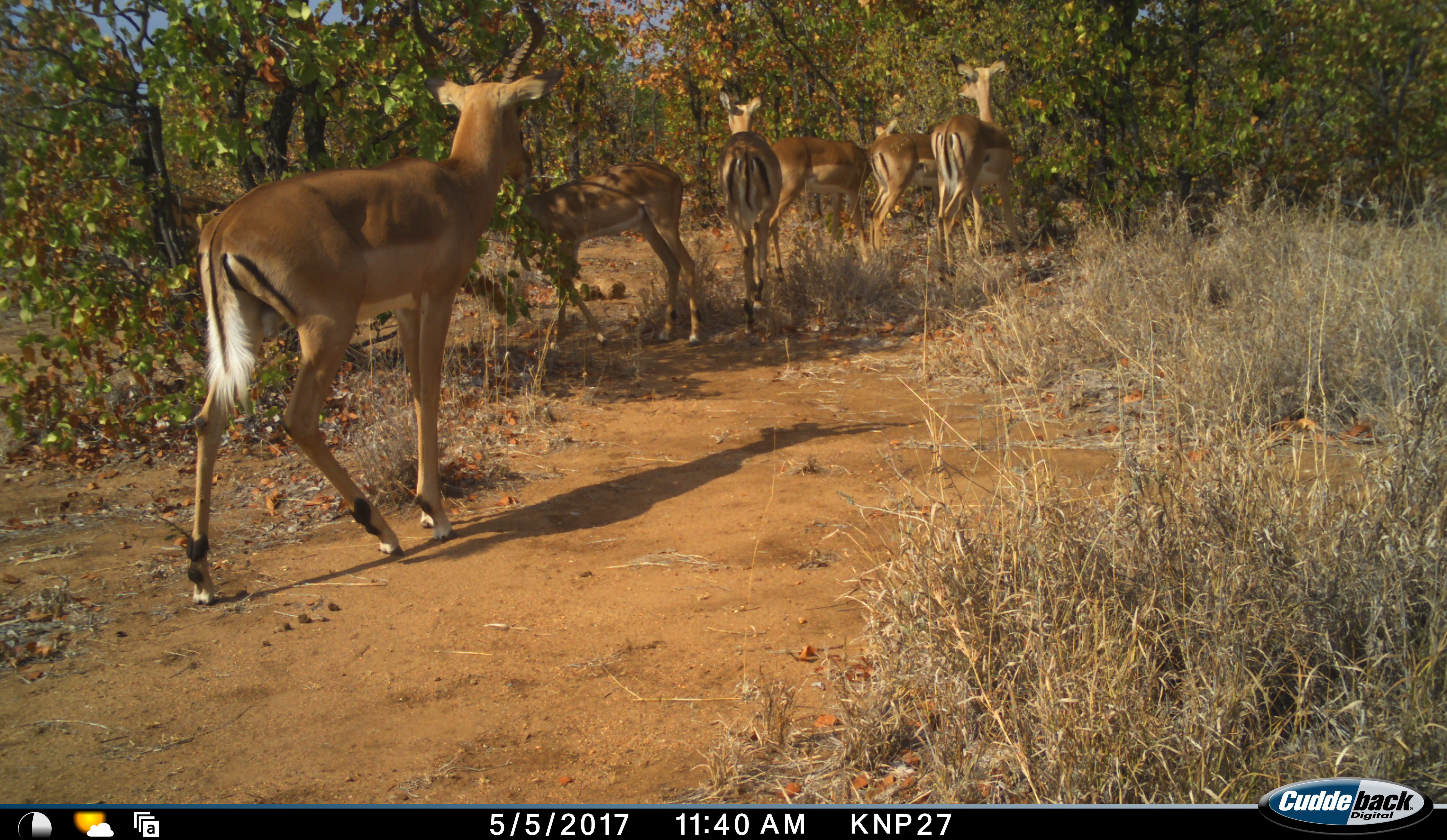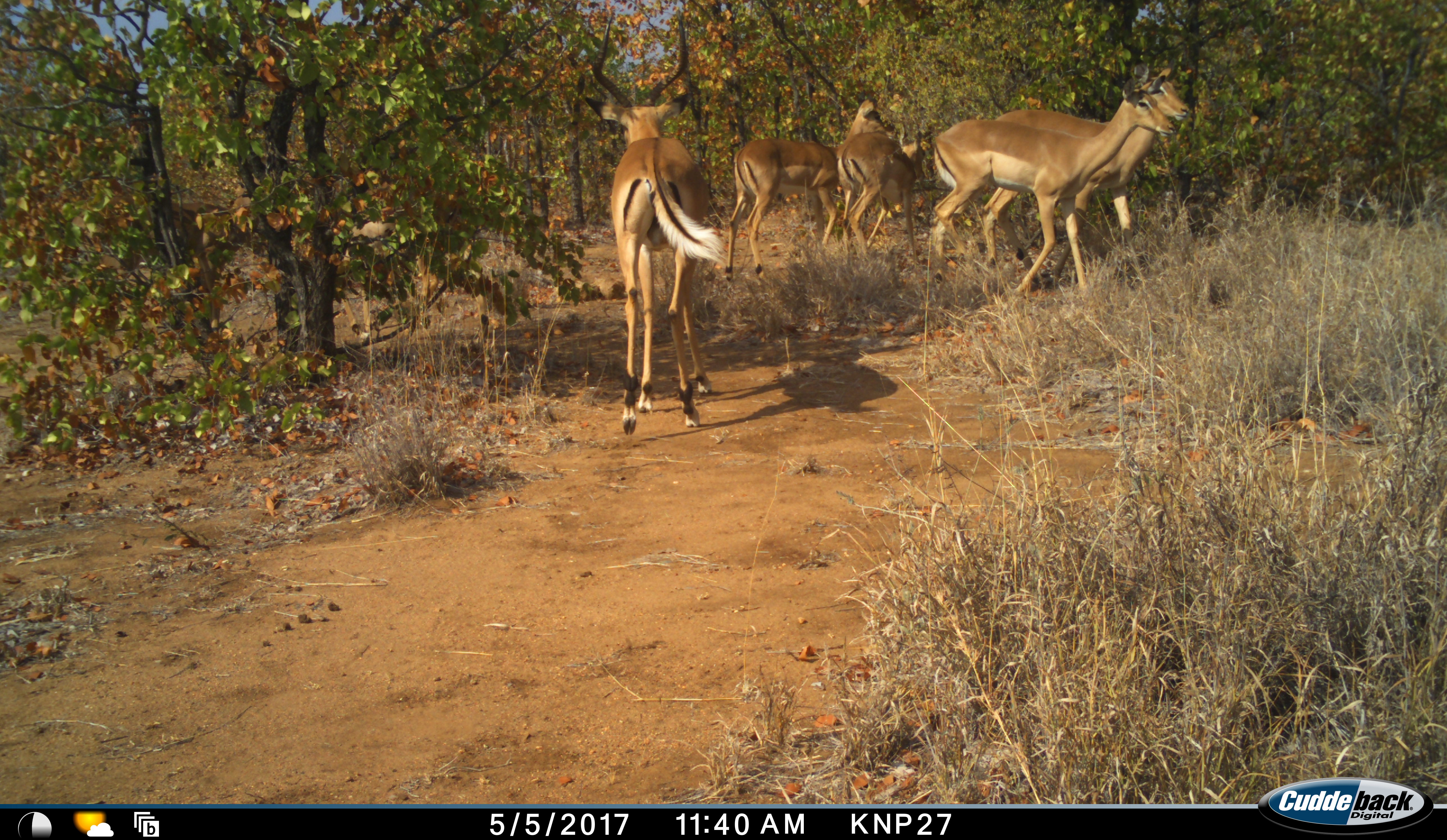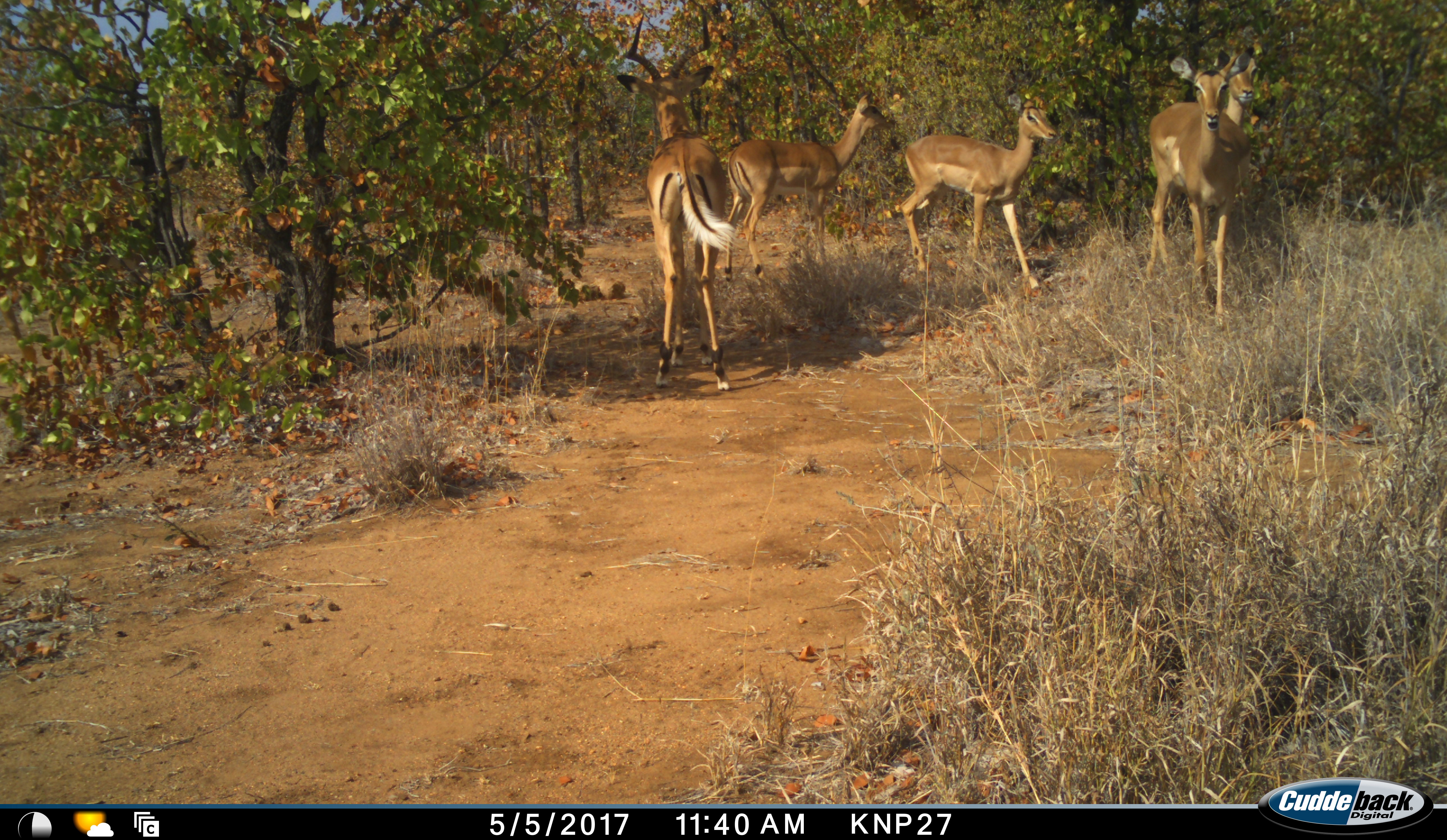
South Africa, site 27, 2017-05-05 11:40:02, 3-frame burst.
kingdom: Animalia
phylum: Chordata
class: Mammalia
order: Artiodactyla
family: Bovidae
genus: Aepyceros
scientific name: Aepyceros melampus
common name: impala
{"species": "impala (Aepyceros melampus)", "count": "6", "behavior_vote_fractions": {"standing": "40%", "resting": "0%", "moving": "100%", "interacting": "0%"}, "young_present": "0%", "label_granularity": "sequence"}